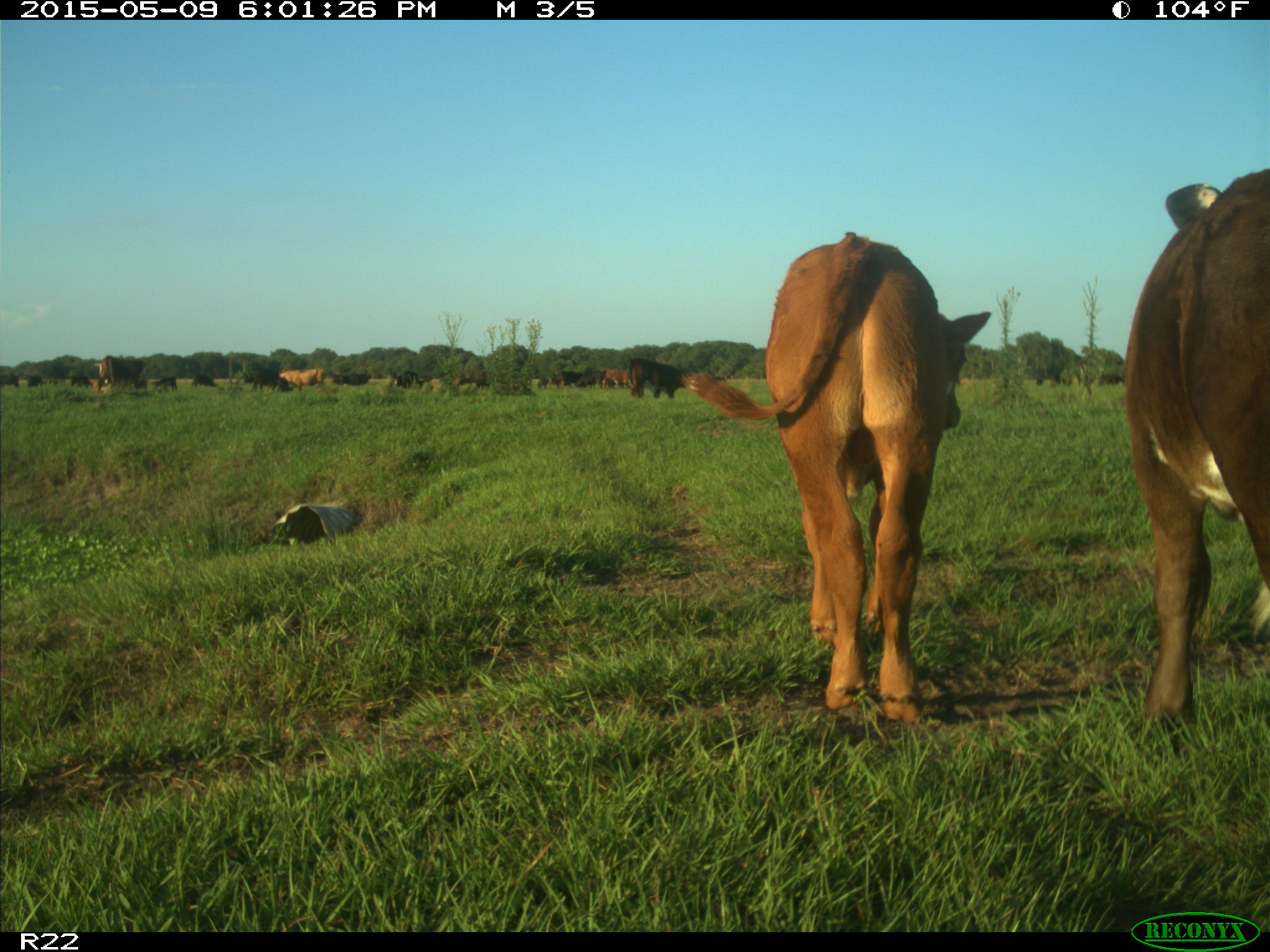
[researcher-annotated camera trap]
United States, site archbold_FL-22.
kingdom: Animalia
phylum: Chordata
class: Mammalia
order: Artiodactyla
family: Bovidae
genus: Bos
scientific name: Bos taurus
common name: domestic cow